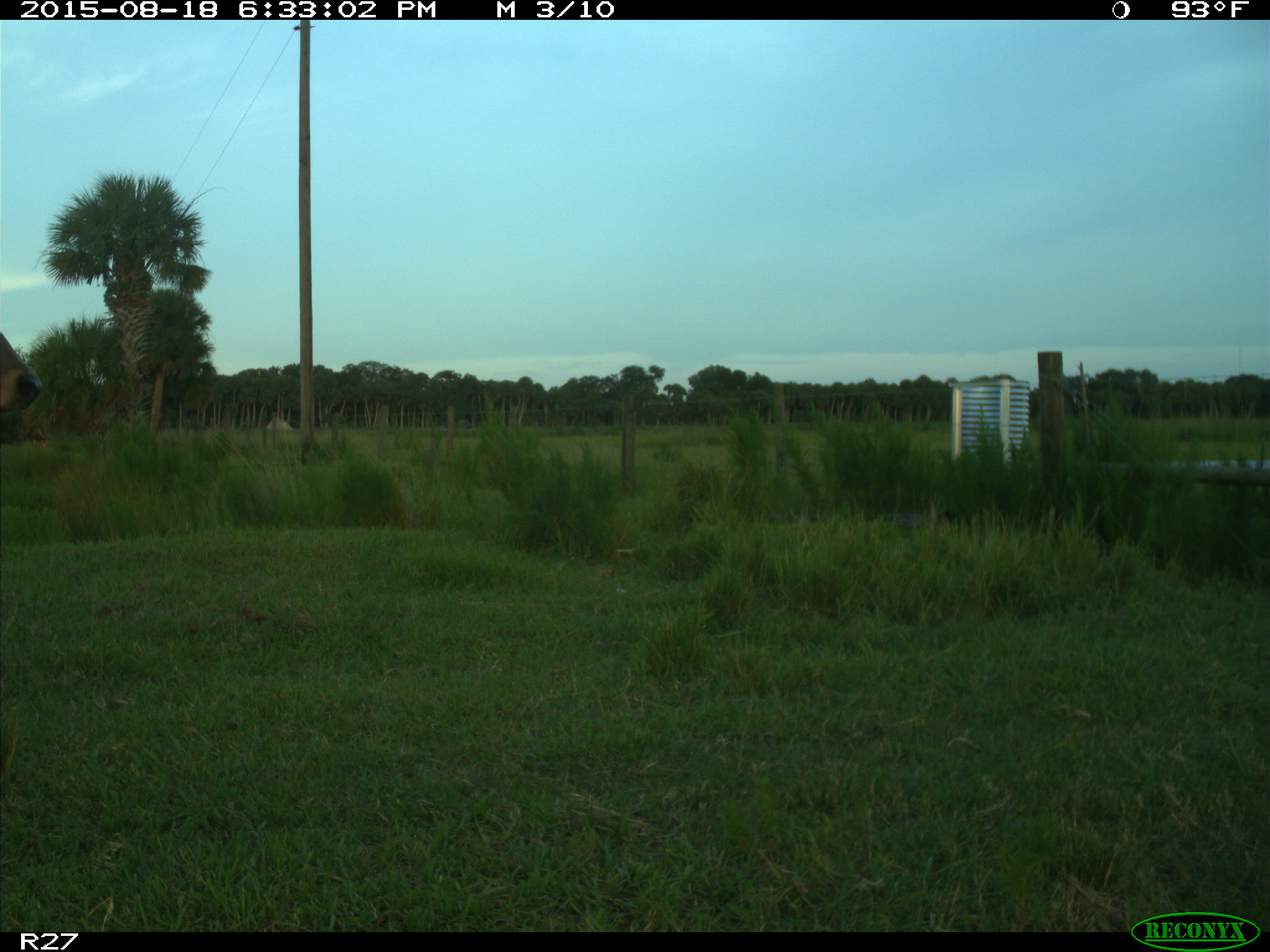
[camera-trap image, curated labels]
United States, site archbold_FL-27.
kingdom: Animalia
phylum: Chordata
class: Mammalia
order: Artiodactyla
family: Bovidae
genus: Bos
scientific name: Bos taurus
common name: domestic cow